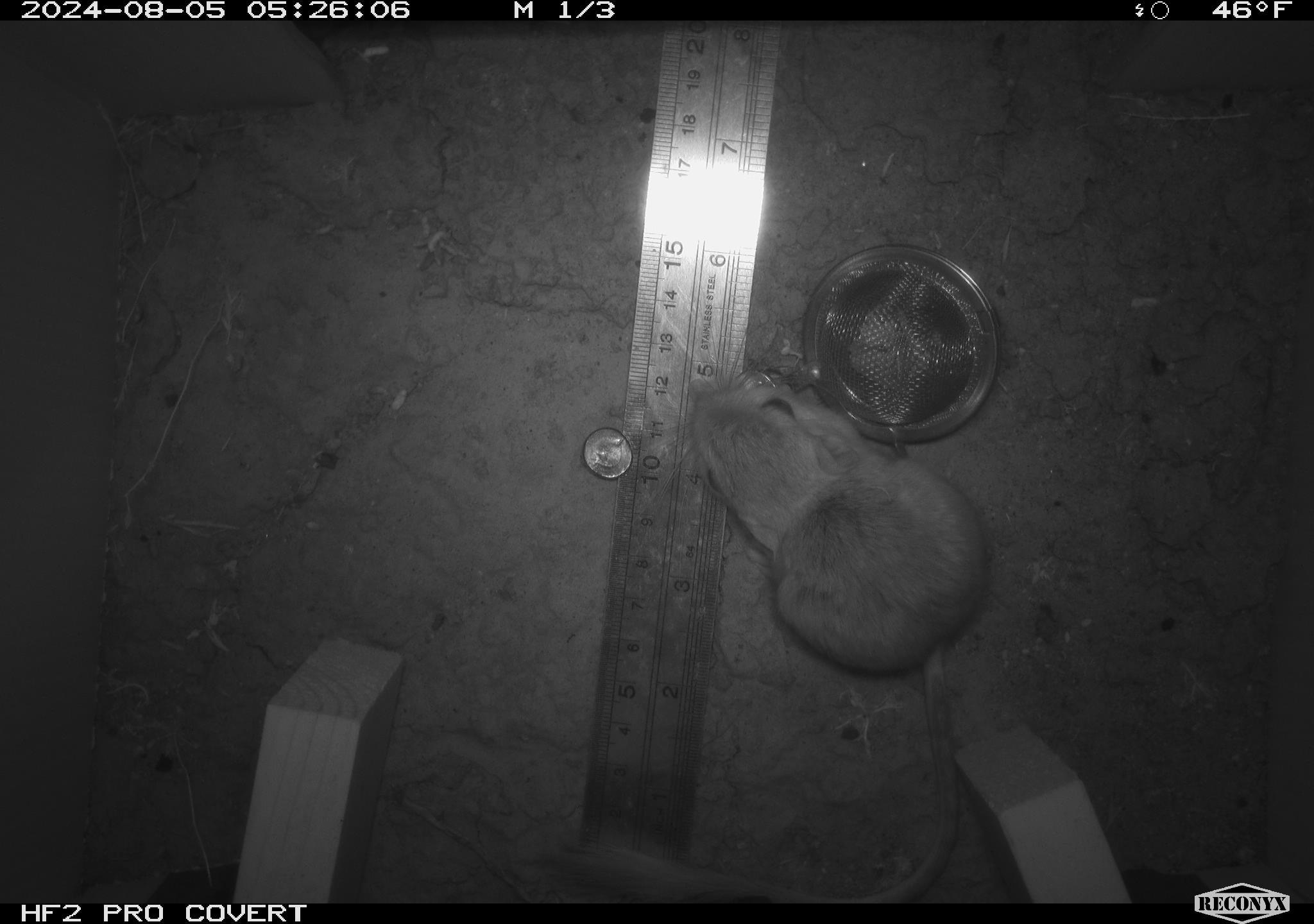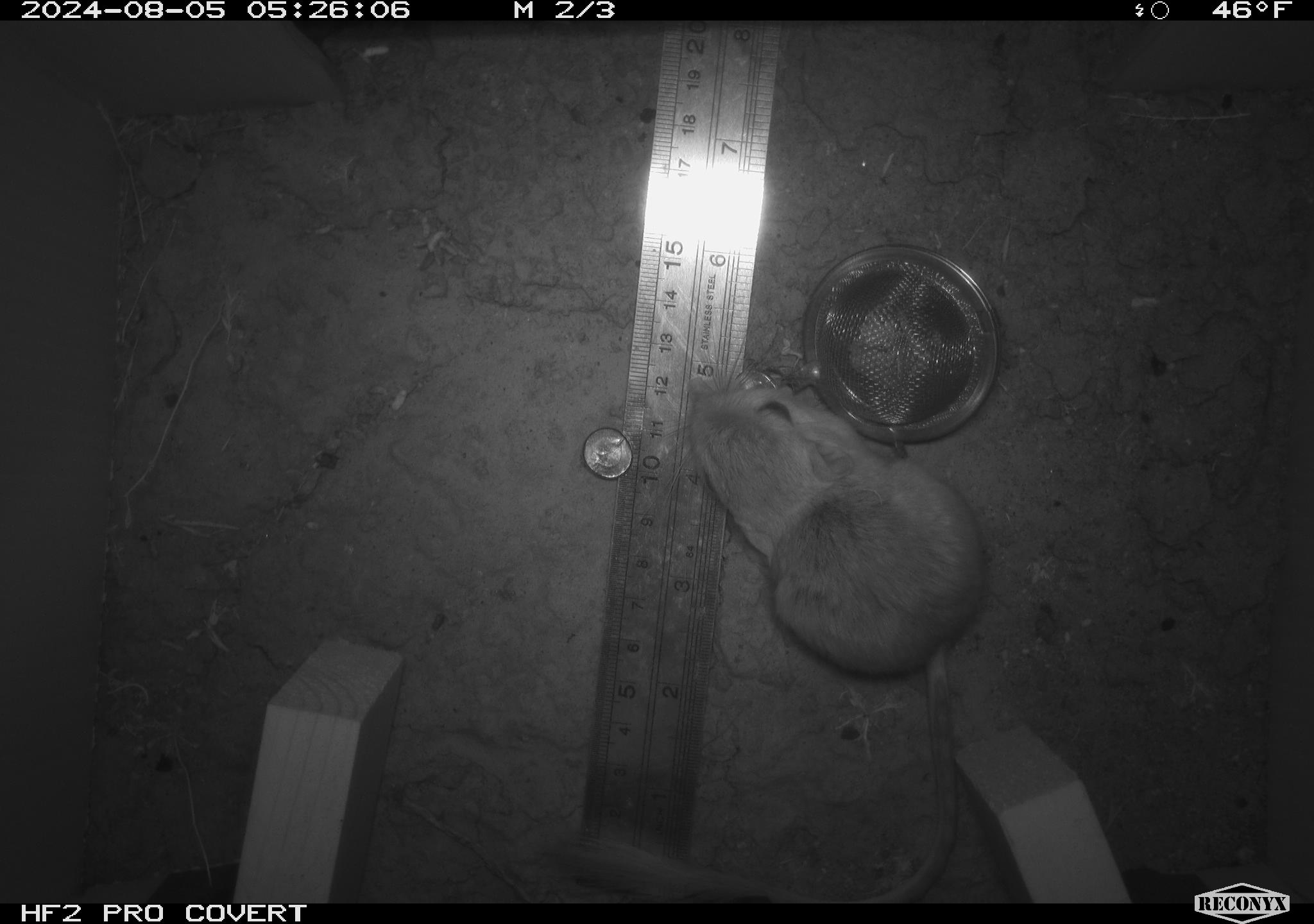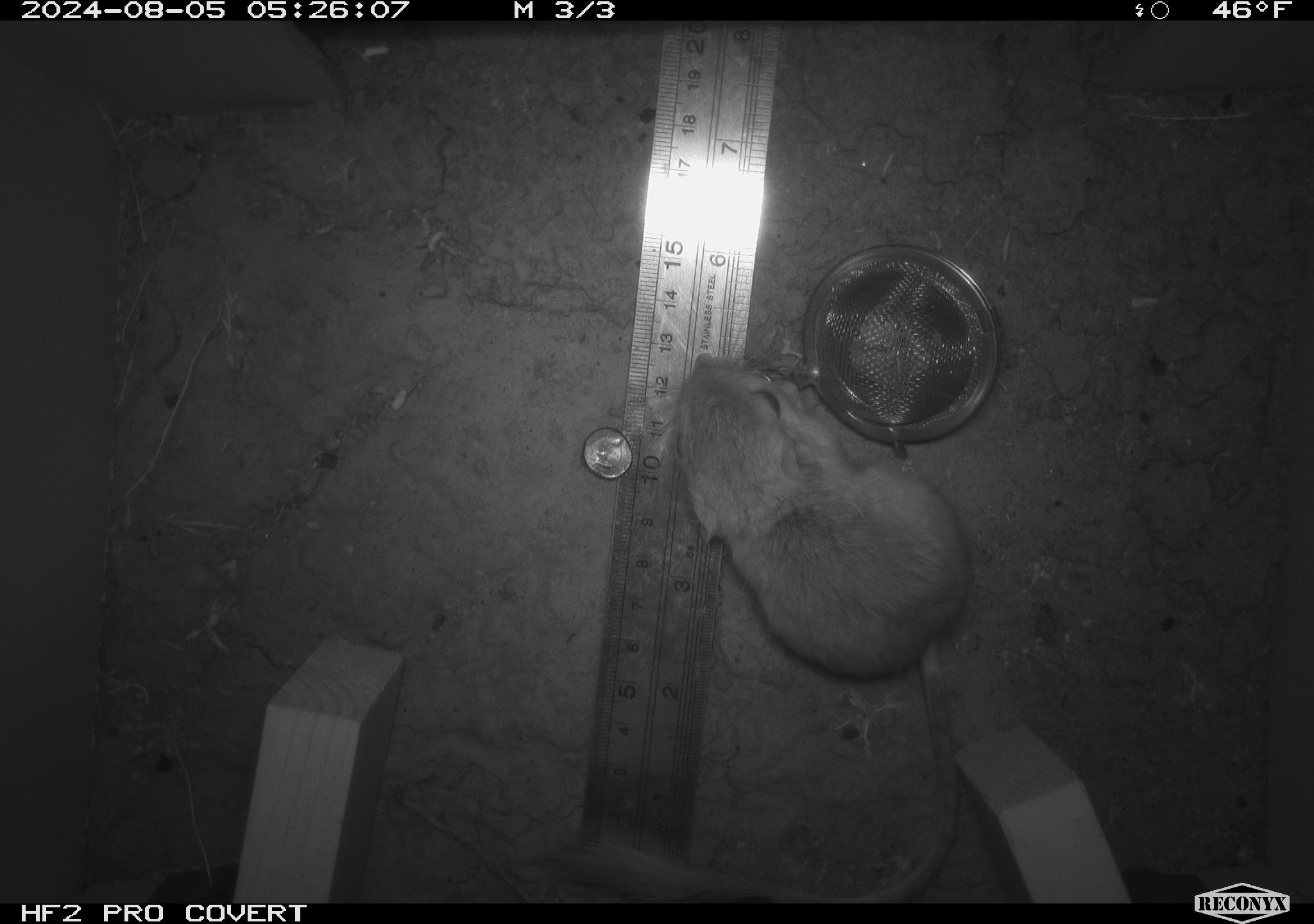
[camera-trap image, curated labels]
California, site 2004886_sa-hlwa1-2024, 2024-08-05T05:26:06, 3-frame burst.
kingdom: Animalia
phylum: Chordata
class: Mammalia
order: Rodentia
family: Heteromyidae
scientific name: Heteromyidae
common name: kangaroo rats and pocket mice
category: heteromyidae family